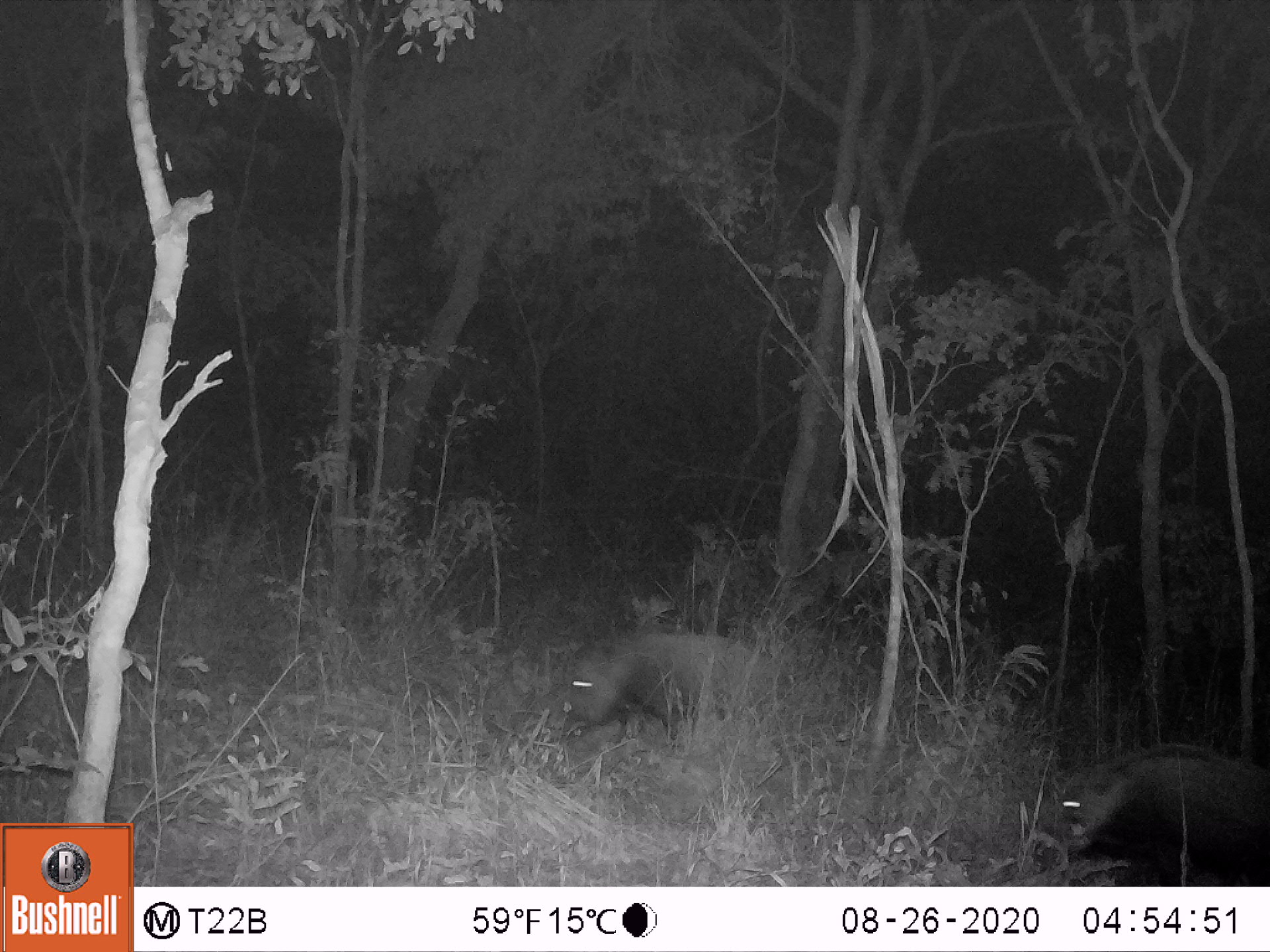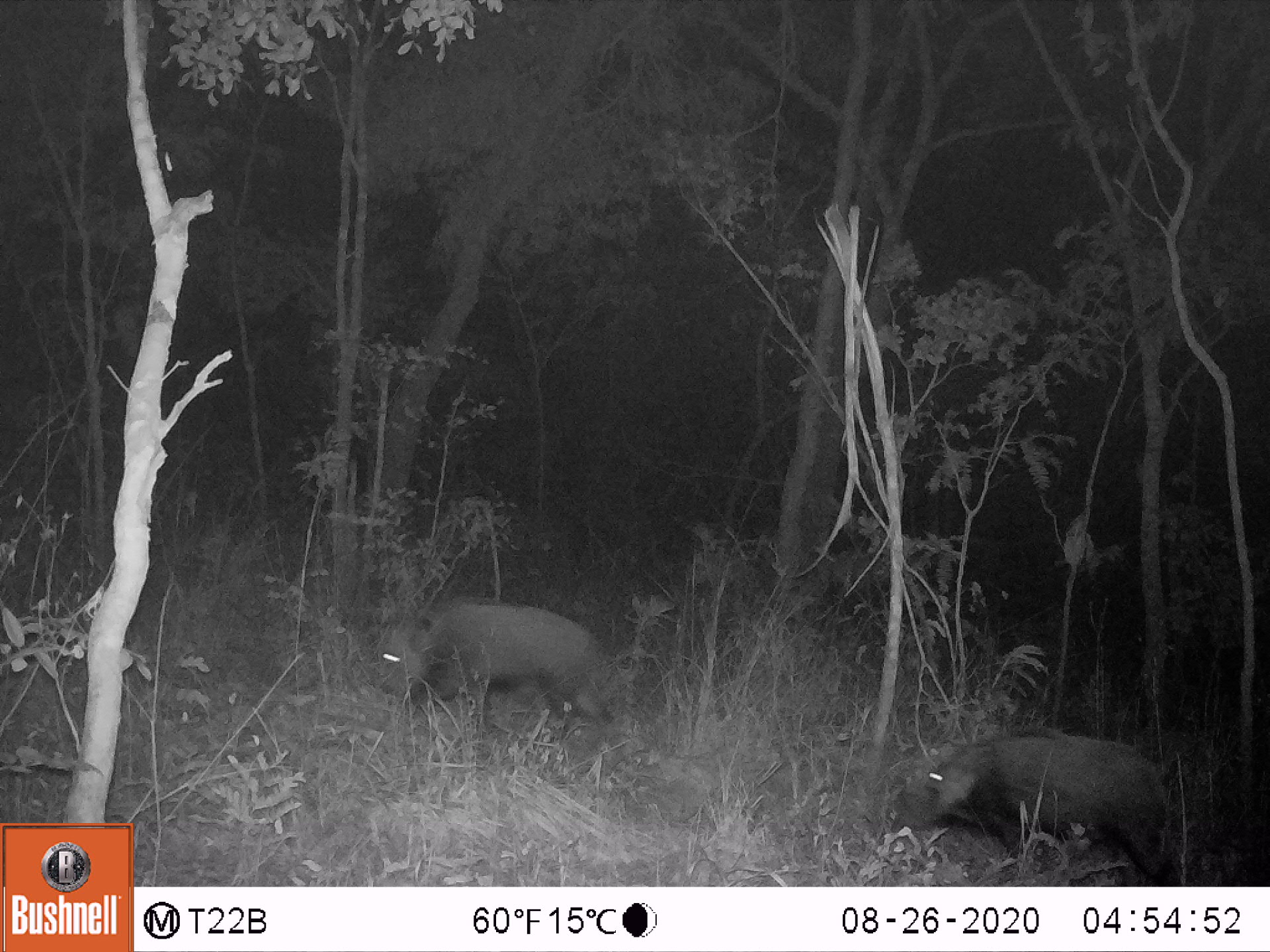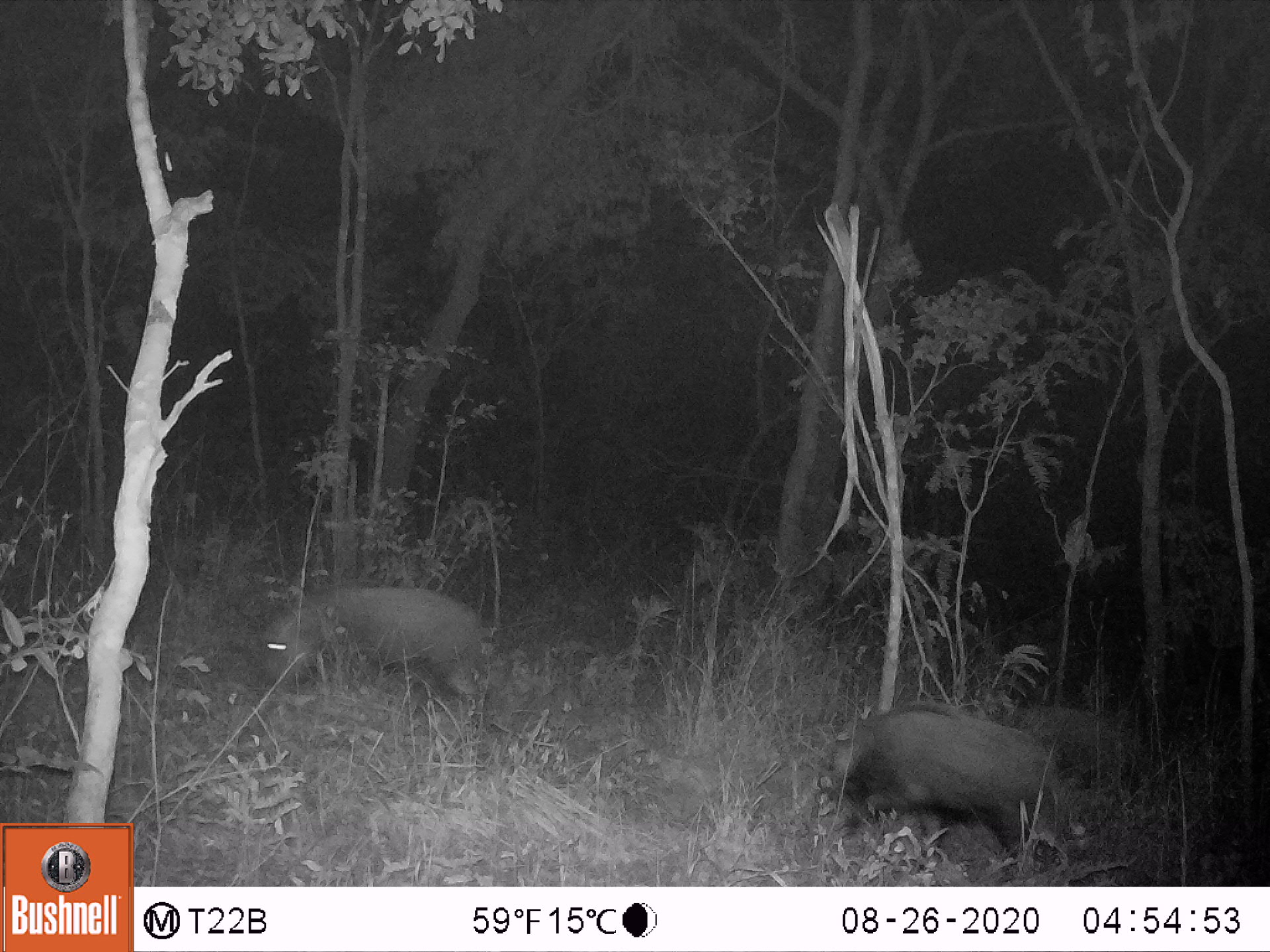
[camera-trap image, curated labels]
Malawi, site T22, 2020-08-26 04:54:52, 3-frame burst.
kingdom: Animalia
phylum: Chordata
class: Mammalia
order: Artiodactyla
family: Suidae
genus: Potamochoerus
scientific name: Potamochoerus larvatus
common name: bushpig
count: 2